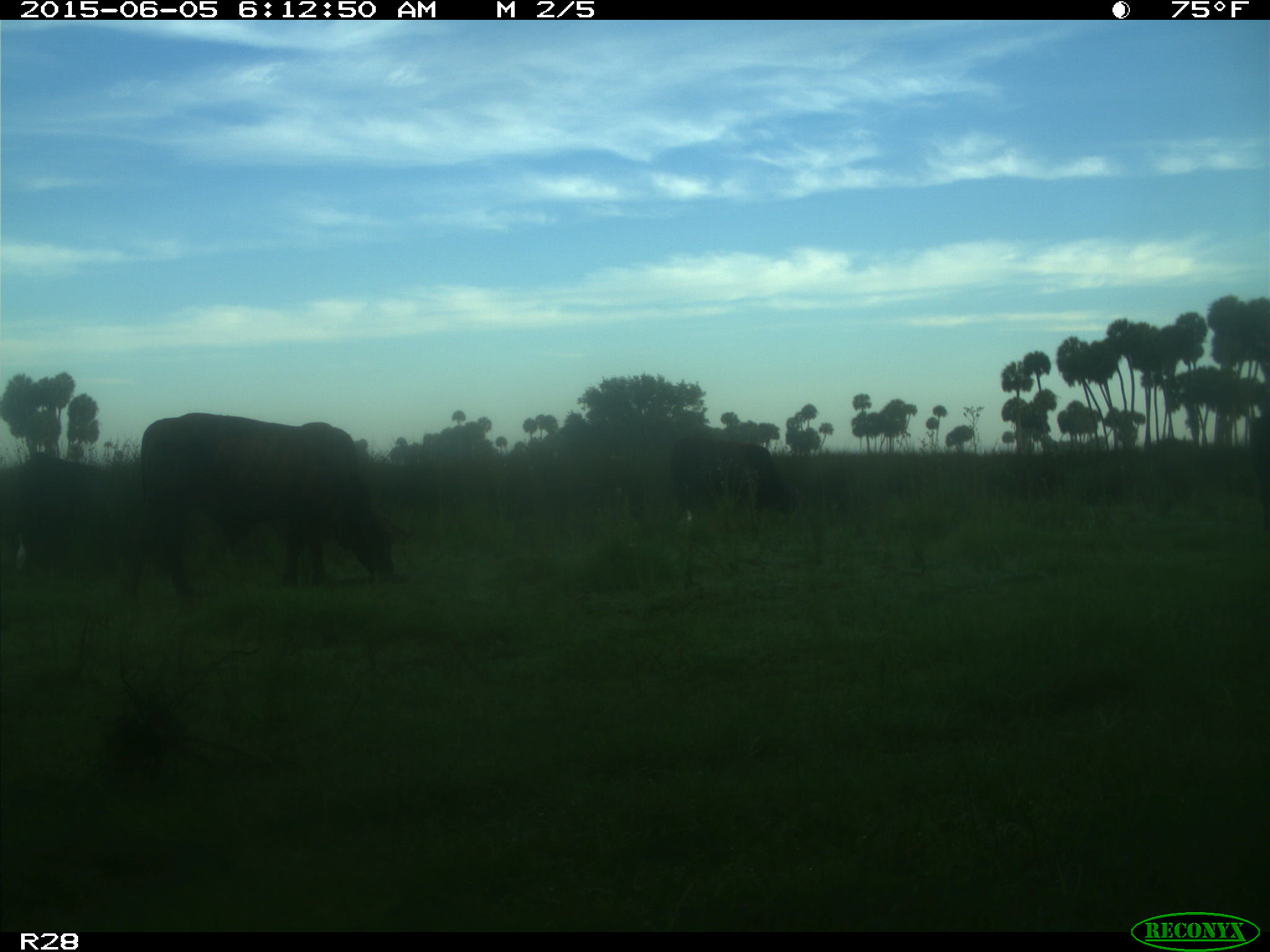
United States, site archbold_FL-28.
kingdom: Animalia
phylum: Chordata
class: Mammalia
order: Artiodactyla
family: Bovidae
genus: Bos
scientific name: Bos taurus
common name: domestic cow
Bos taurus (domestic cow).